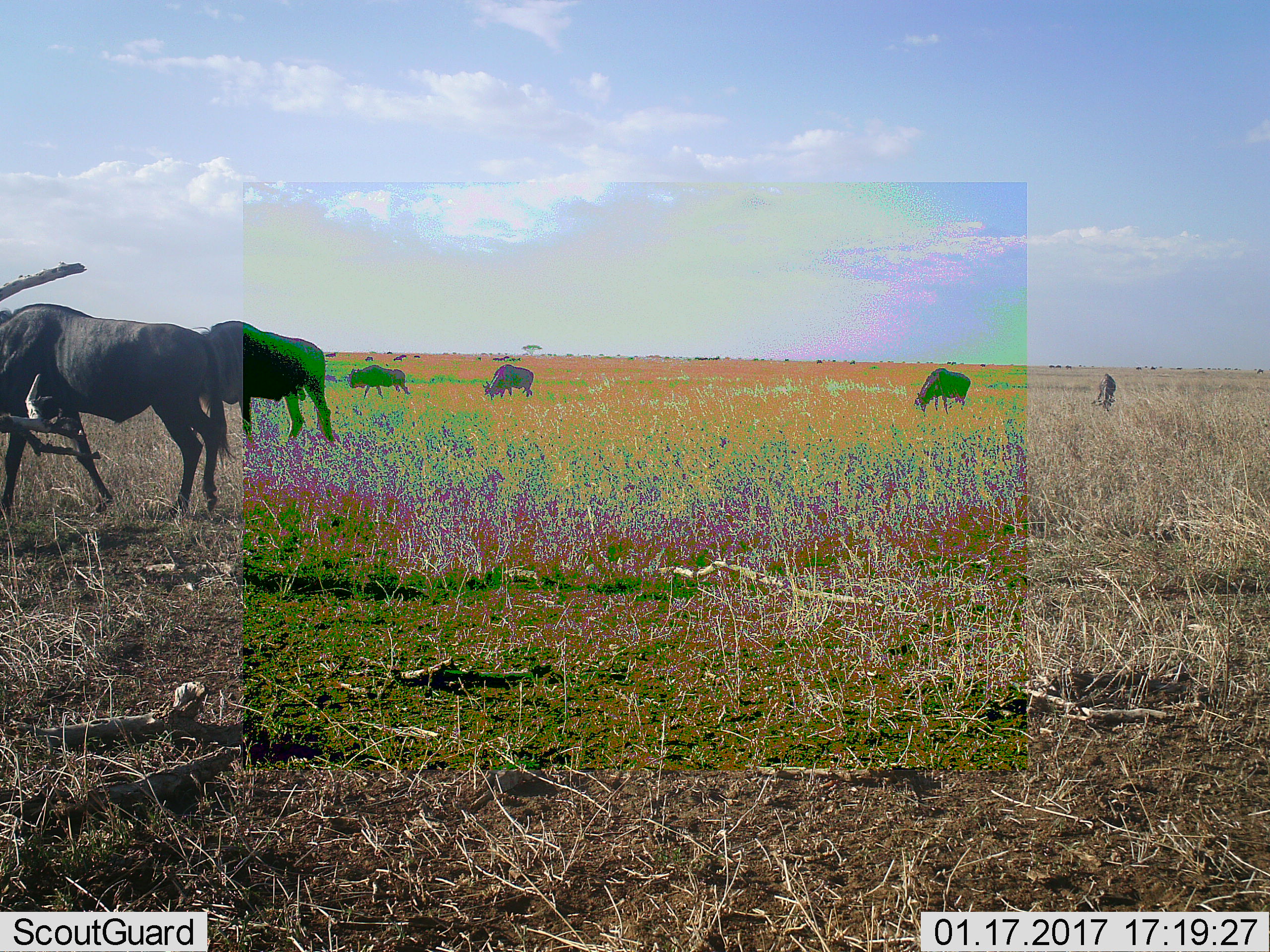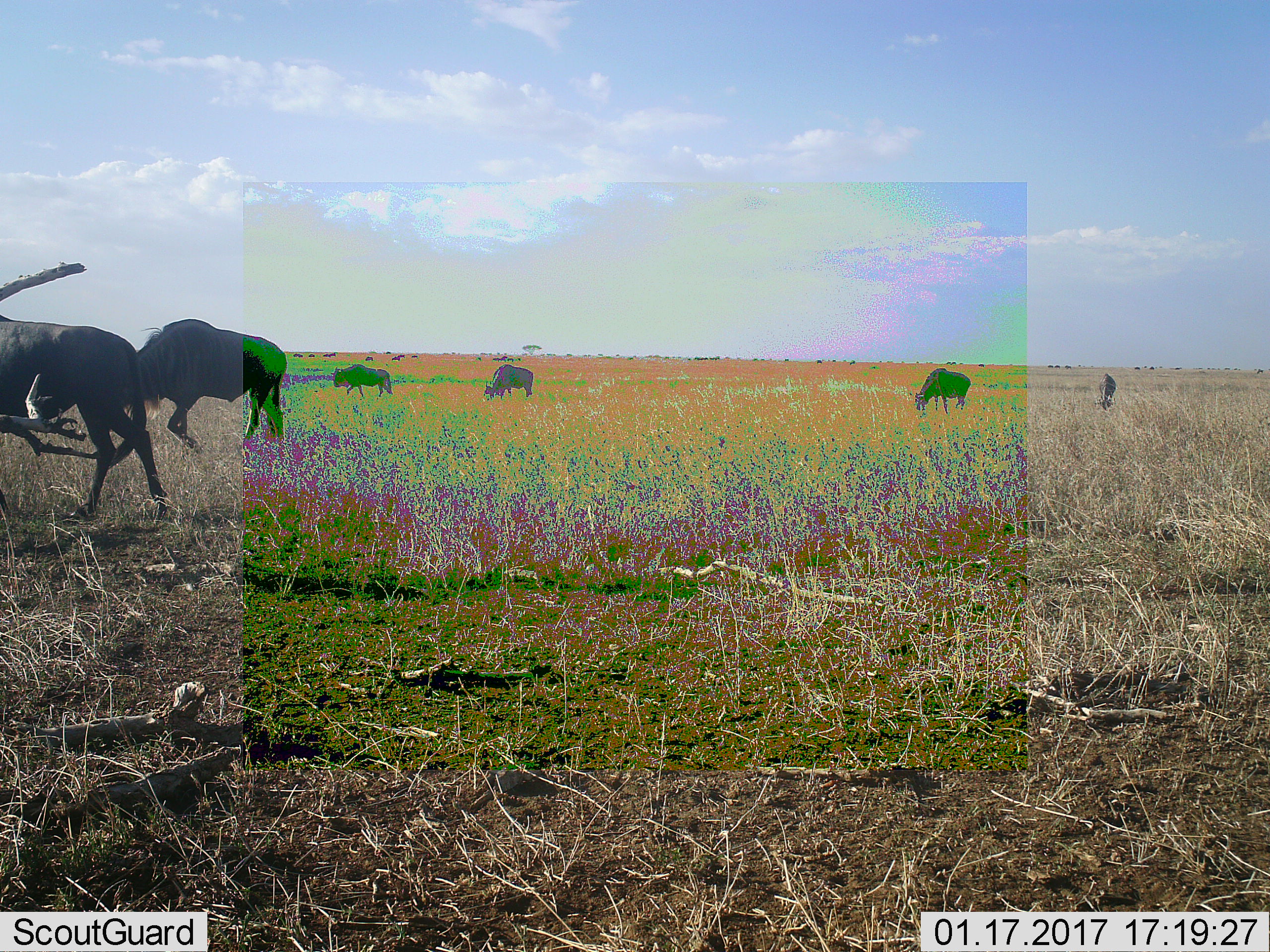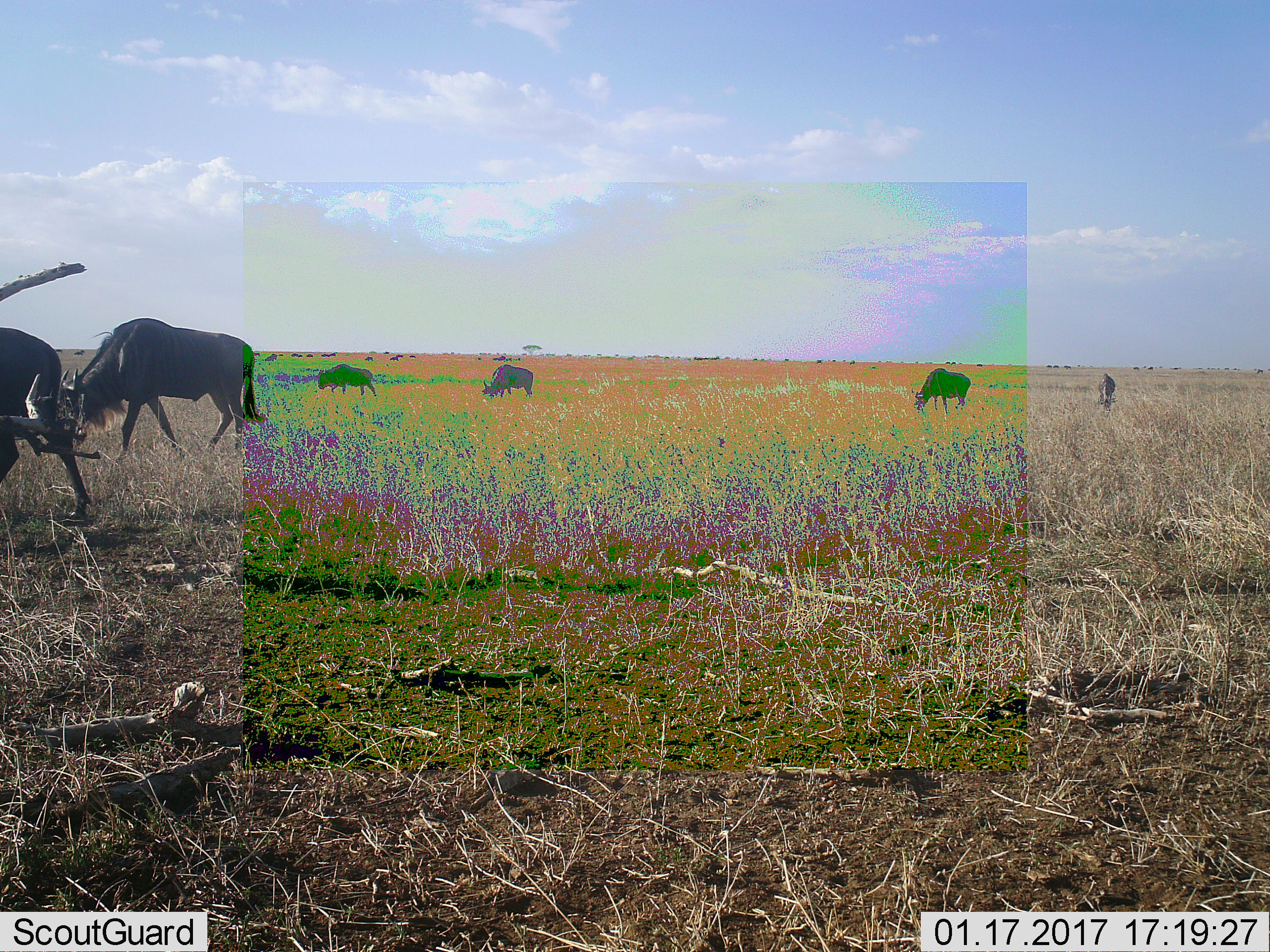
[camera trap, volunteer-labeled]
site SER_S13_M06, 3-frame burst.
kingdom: Animalia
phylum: Chordata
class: Mammalia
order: Artiodactyla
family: Bovidae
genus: Connochaetes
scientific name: Connochaetes taurinus taurinus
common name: blue wildebeest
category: wildebeestblue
Wildebeestblue (blue wildebeest) (Connochaetes taurinus taurinus), count 6. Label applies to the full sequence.